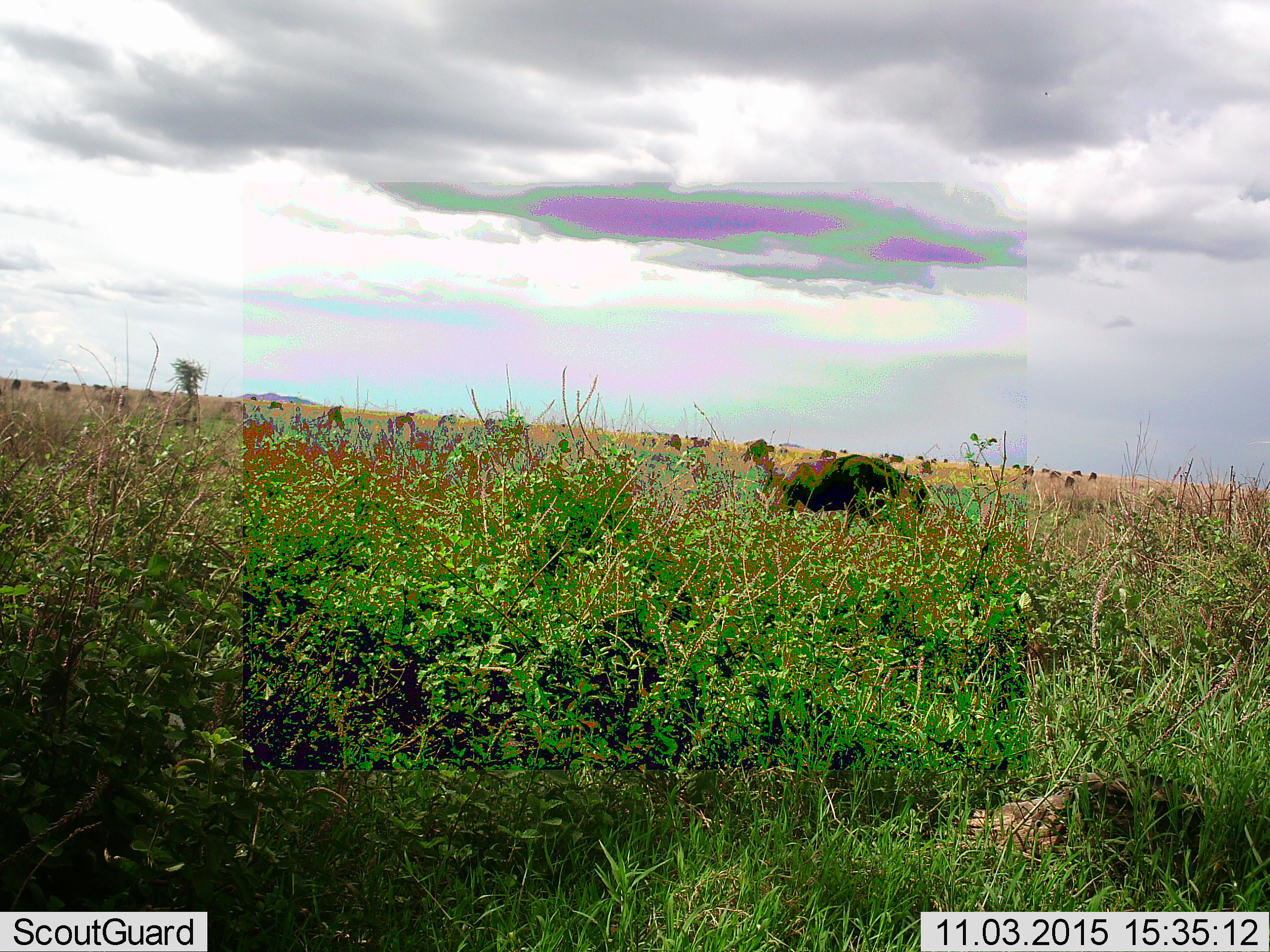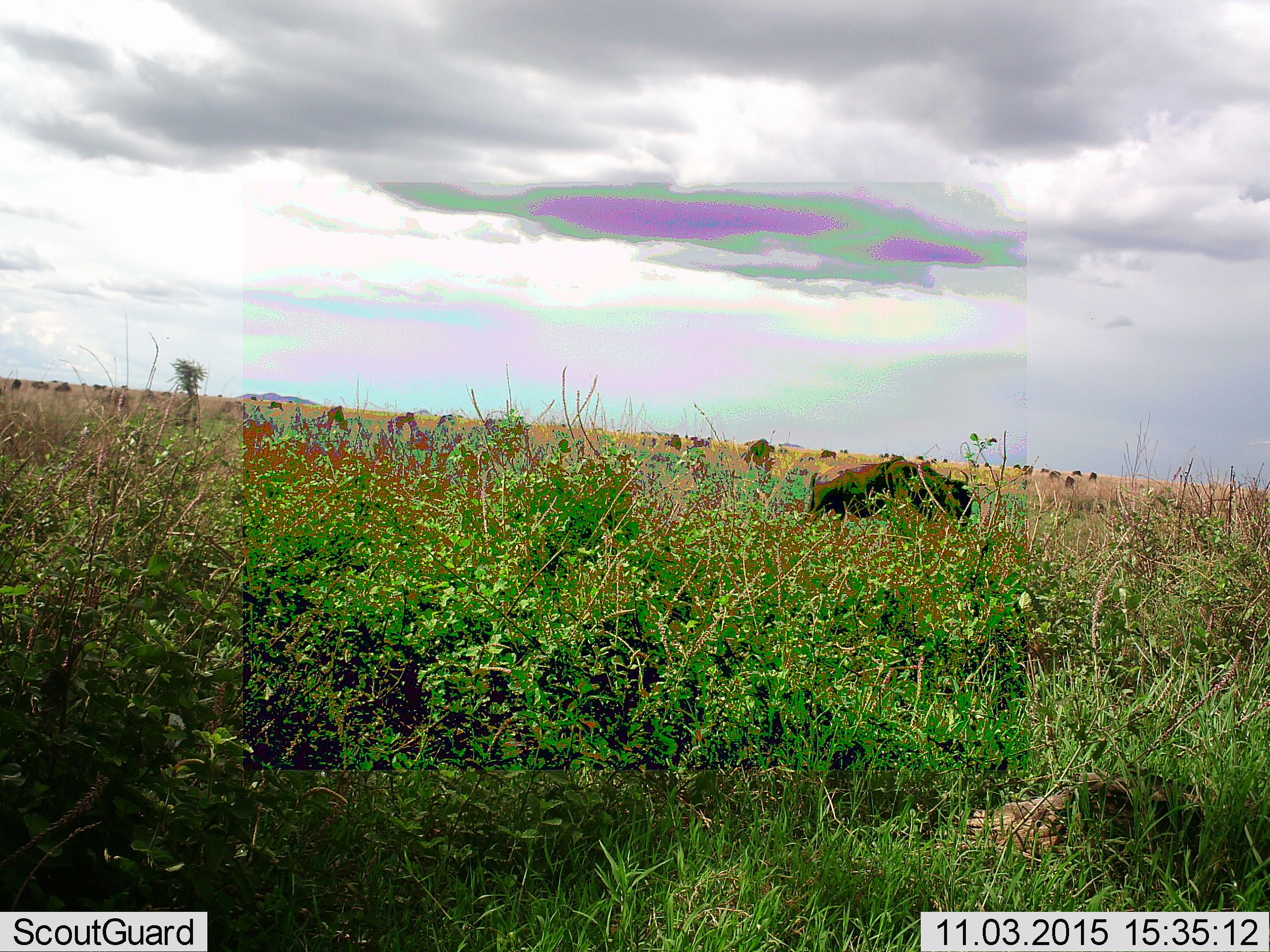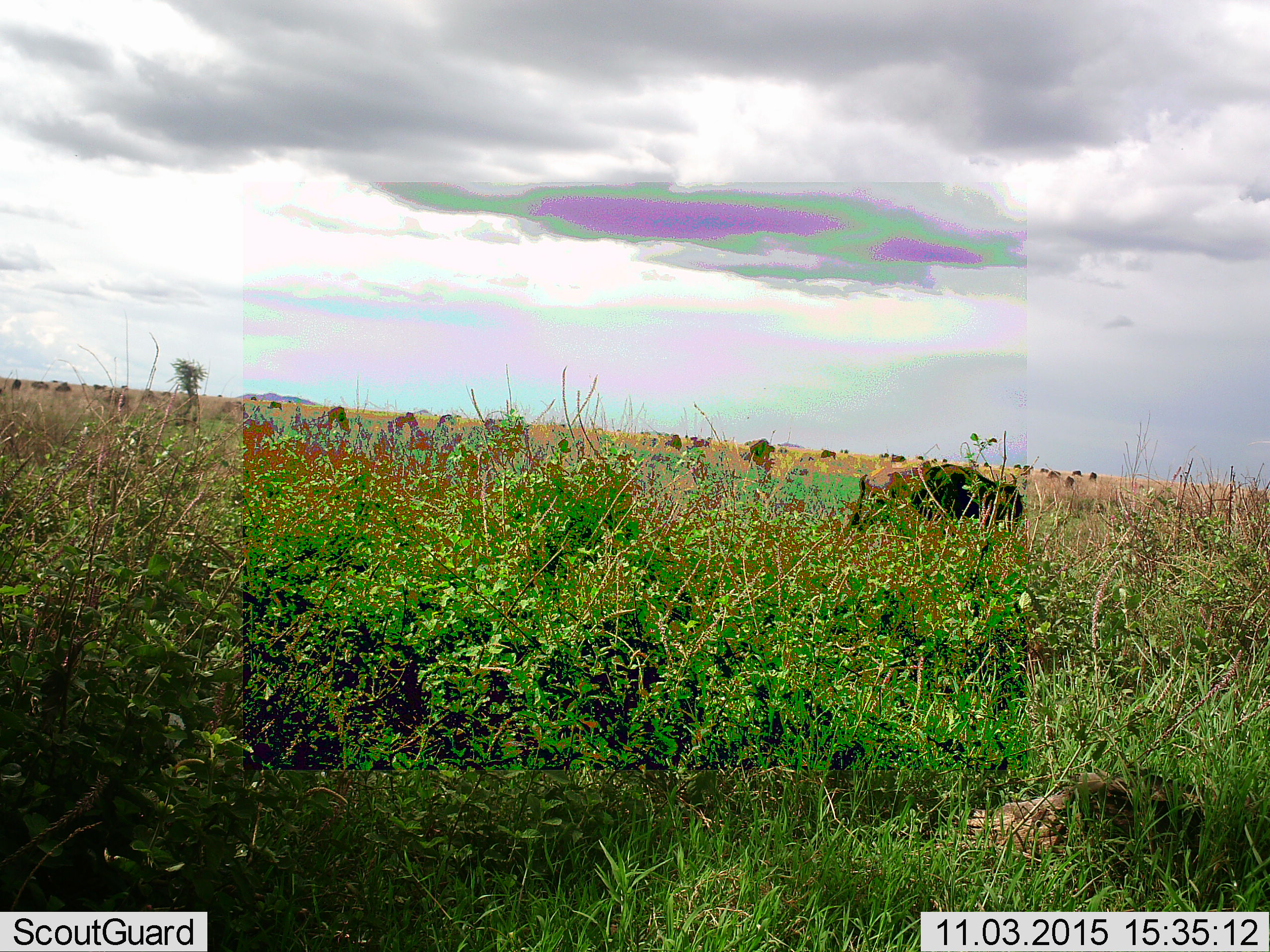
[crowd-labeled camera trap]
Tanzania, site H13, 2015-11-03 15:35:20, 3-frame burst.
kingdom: Animalia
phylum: Chordata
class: Mammalia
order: Artiodactyla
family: Bovidae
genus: Connochaetes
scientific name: Connochaetes taurinus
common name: blue wildebeest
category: wildebeest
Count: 11-50.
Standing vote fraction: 50%.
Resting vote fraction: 0%.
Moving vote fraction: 75%.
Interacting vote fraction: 0%.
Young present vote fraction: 0%.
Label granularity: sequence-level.